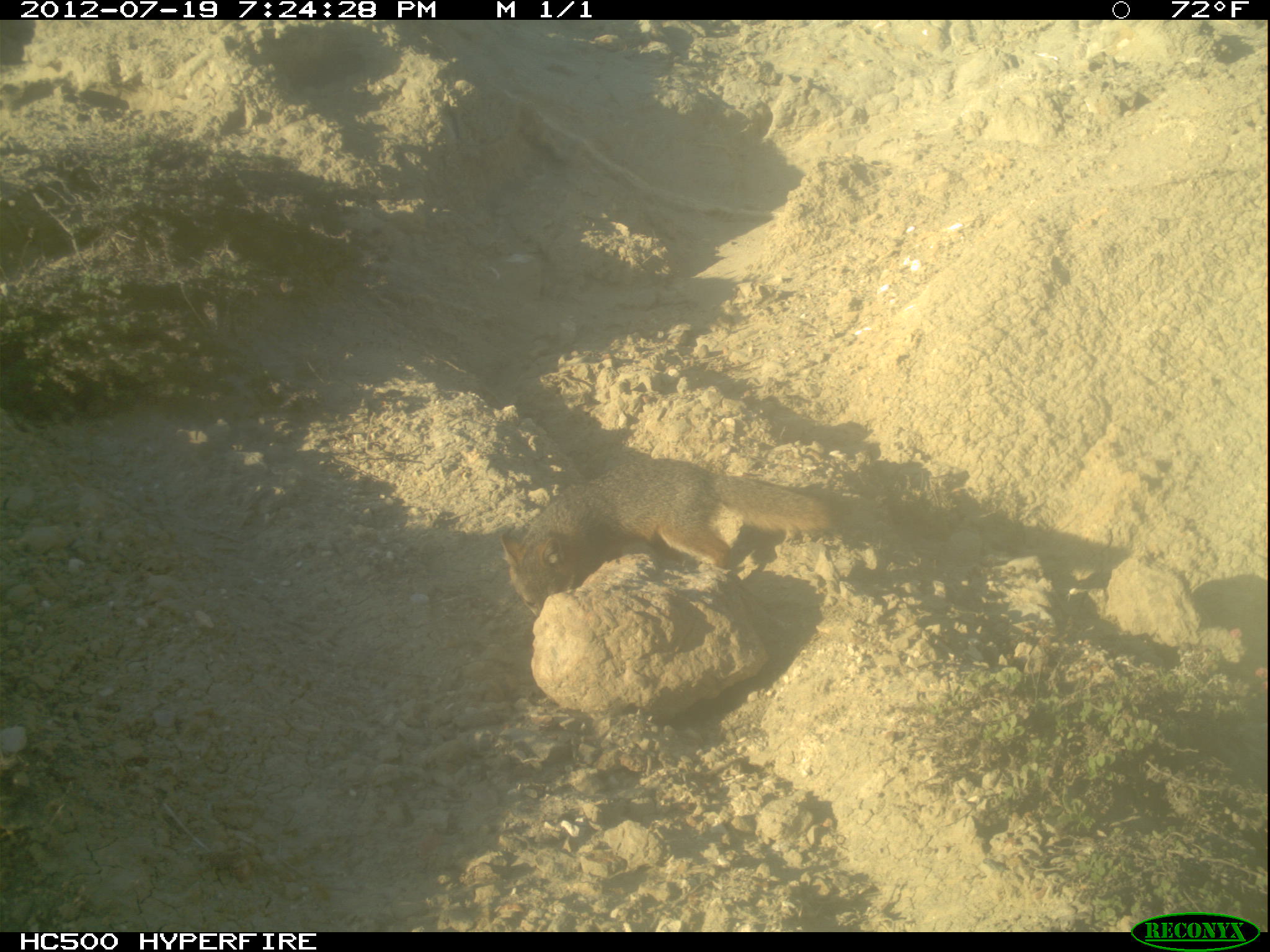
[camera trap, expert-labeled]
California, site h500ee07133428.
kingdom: Animalia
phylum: Chordata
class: Mammalia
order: Carnivora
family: Canidae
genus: Urocyon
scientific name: Urocyon littoralis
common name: island fox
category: fox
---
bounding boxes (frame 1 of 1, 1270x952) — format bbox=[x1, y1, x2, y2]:
fox: bbox=[501, 459, 833, 615]